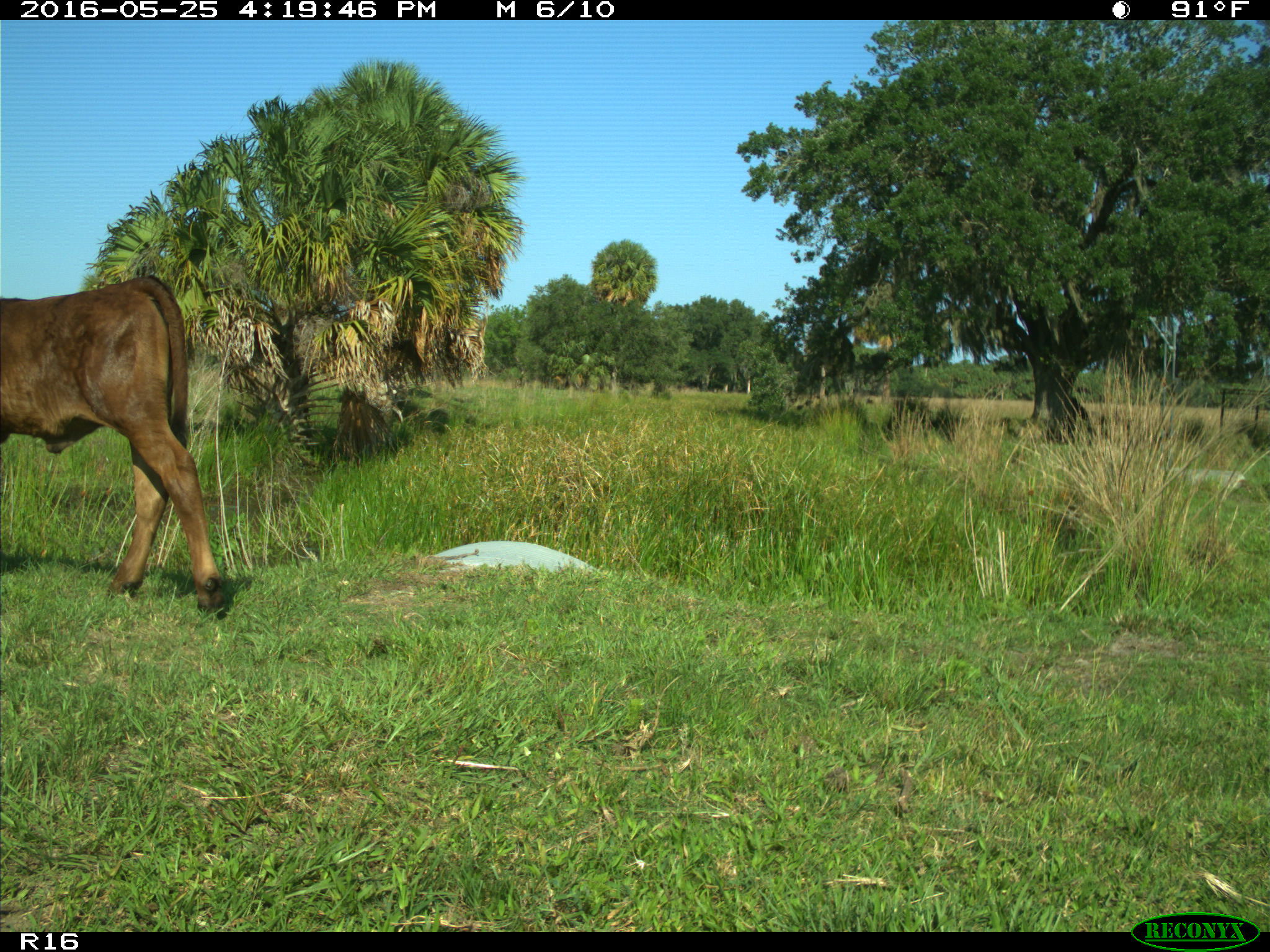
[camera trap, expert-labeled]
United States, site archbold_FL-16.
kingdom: Animalia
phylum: Chordata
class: Mammalia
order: Artiodactyla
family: Bovidae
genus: Bos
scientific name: Bos taurus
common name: domestic cow